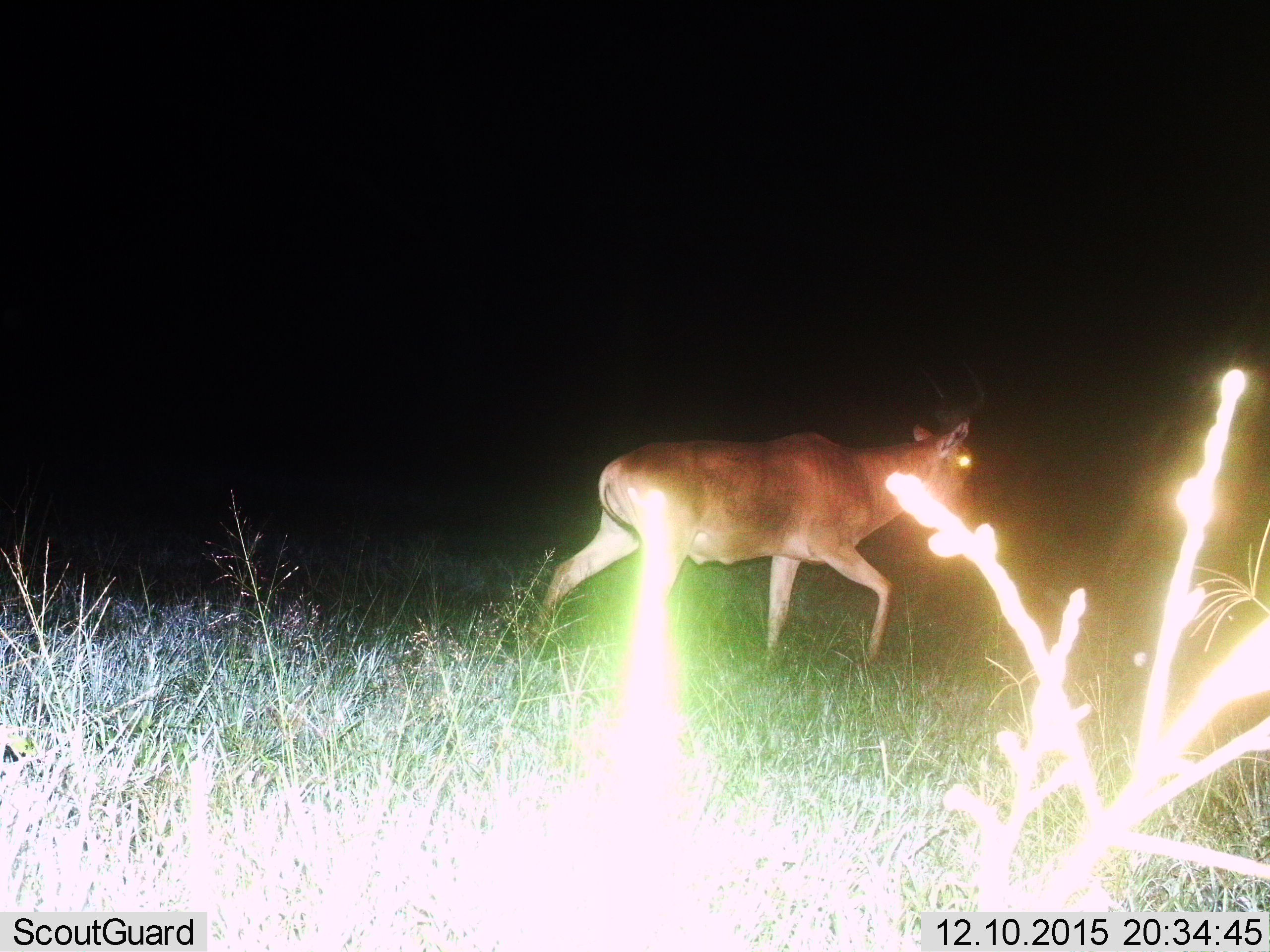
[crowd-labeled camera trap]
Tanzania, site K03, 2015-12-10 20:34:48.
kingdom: Animalia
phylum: Chordata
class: Mammalia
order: Artiodactyla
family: Bovidae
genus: Alcelaphus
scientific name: Alcelaphus buselaphus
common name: hartebeest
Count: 1.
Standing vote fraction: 0%.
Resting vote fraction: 0%.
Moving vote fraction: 100%.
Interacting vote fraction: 0%.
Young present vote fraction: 0%.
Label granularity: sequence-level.